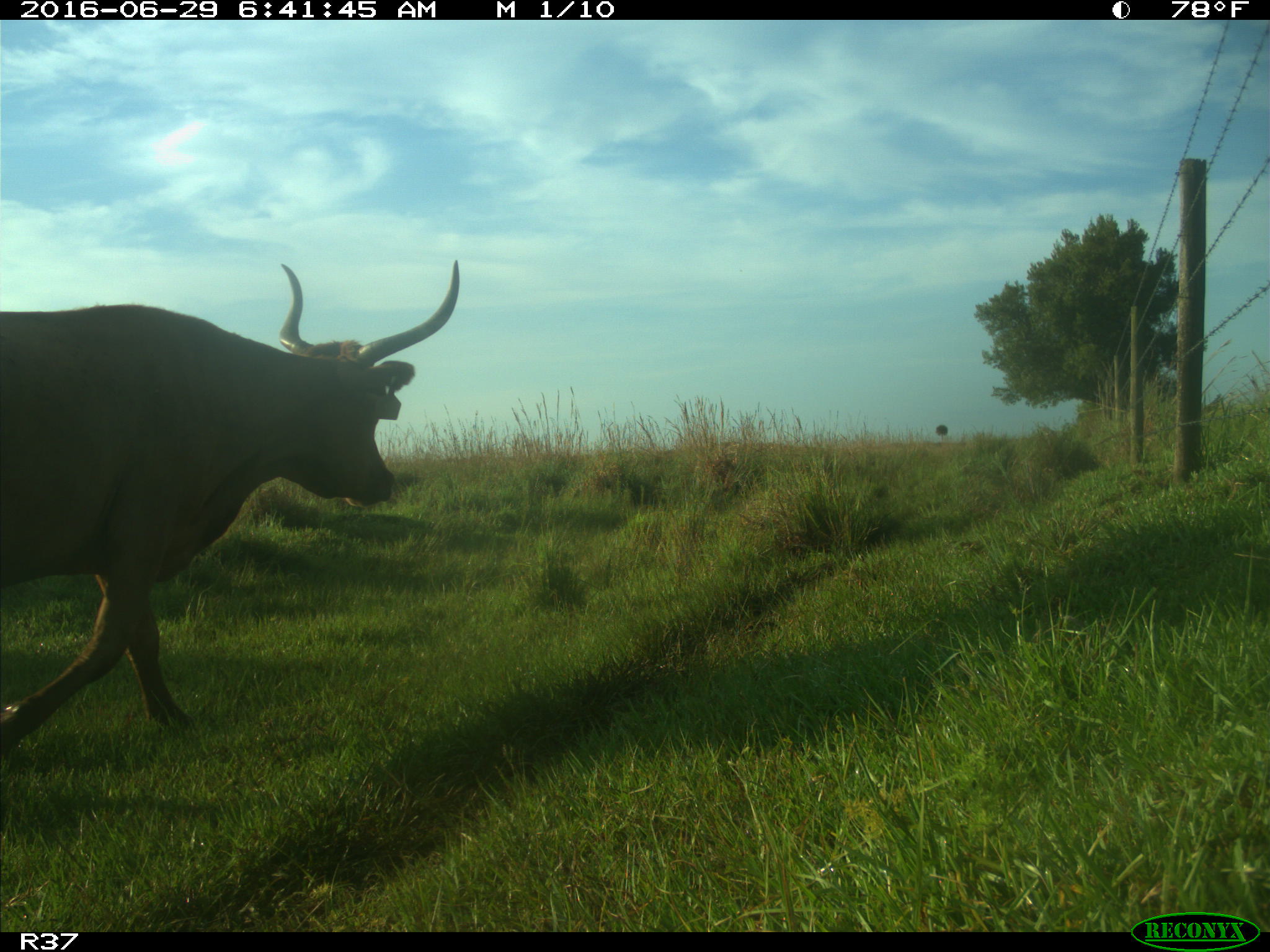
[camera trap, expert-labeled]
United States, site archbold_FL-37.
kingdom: Animalia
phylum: Chordata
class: Mammalia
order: Artiodactyla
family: Bovidae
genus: Bos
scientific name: Bos taurus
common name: domestic cow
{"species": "Bos taurus (domestic cow)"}